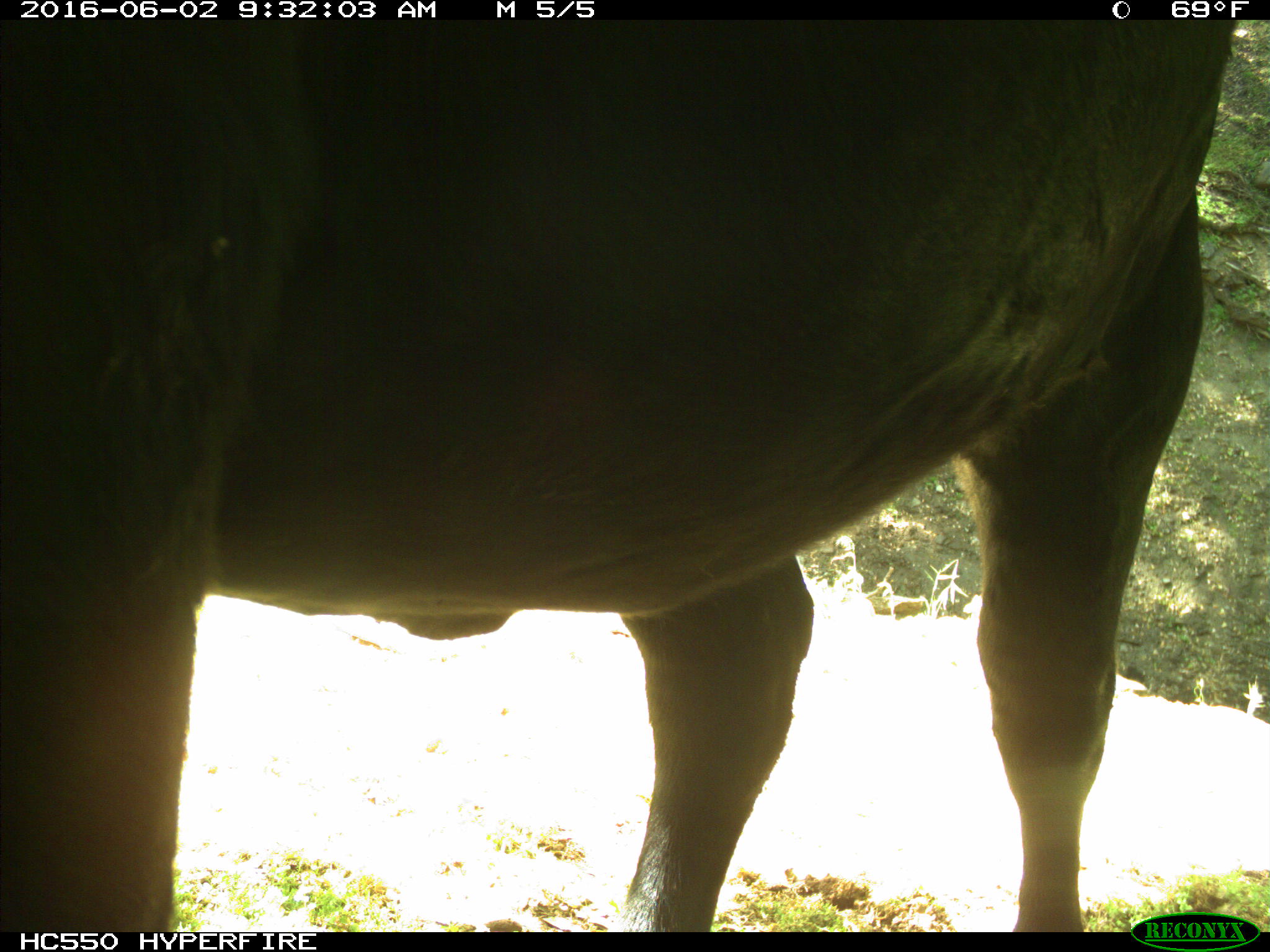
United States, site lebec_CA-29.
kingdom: Animalia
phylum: Chordata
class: Mammalia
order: Artiodactyla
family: Bovidae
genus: Bos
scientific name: Bos taurus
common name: domestic cow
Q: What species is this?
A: Bos taurus (domestic cow).